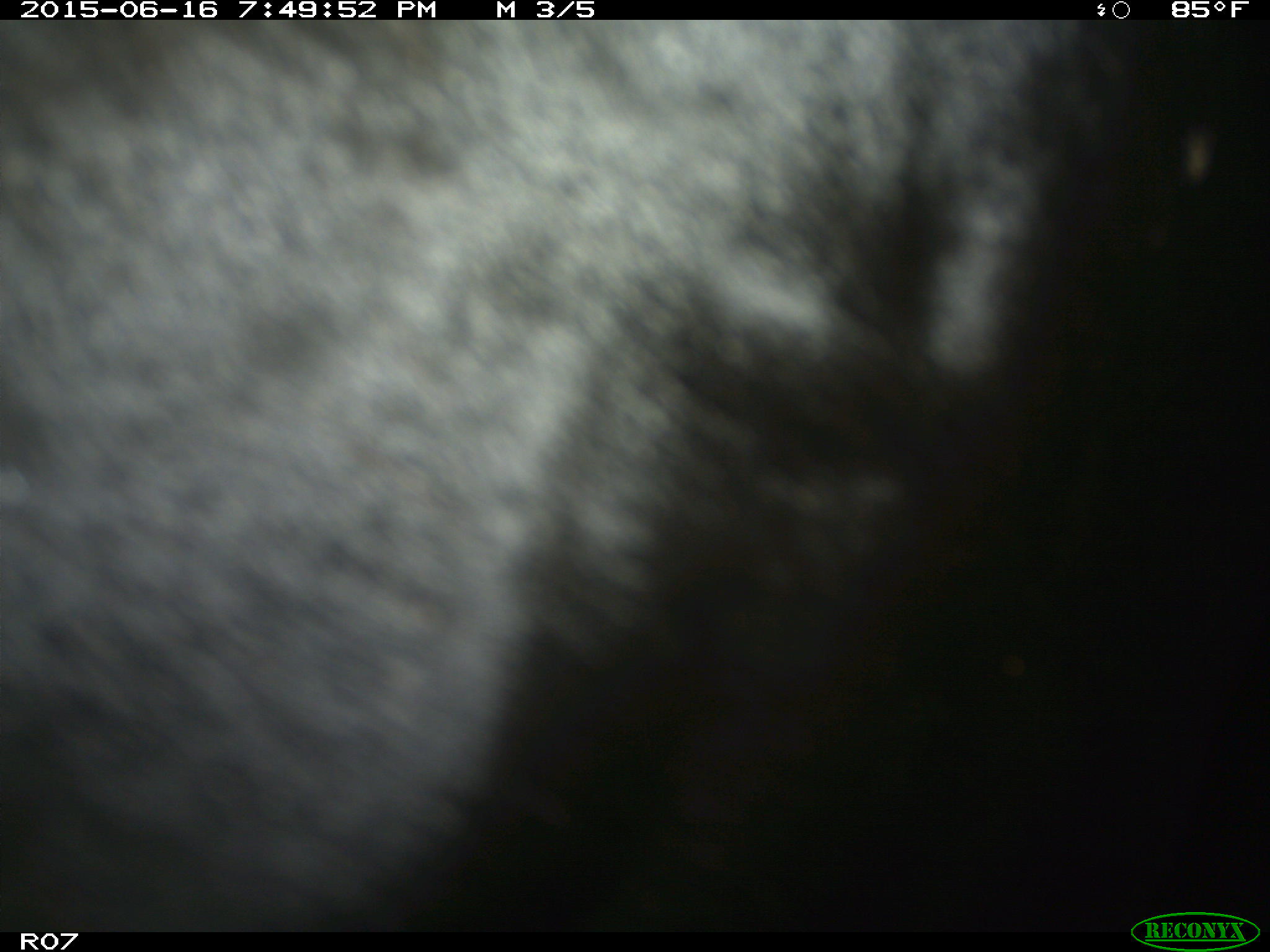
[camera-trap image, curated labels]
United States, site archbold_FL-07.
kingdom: Animalia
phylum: Chordata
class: Mammalia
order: Artiodactyla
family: Bovidae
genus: Bos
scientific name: Bos taurus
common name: domestic cow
Bos taurus (domestic cow).